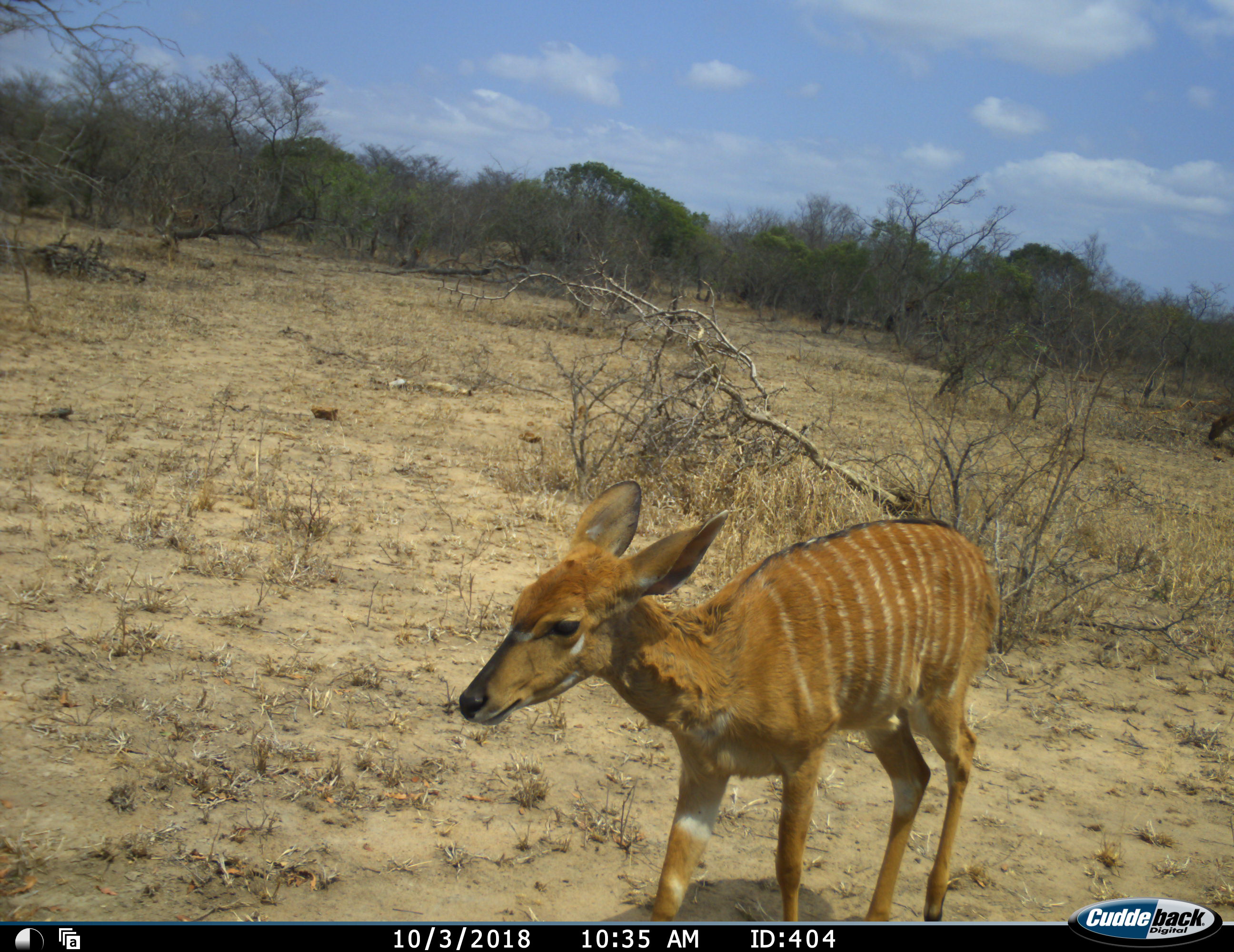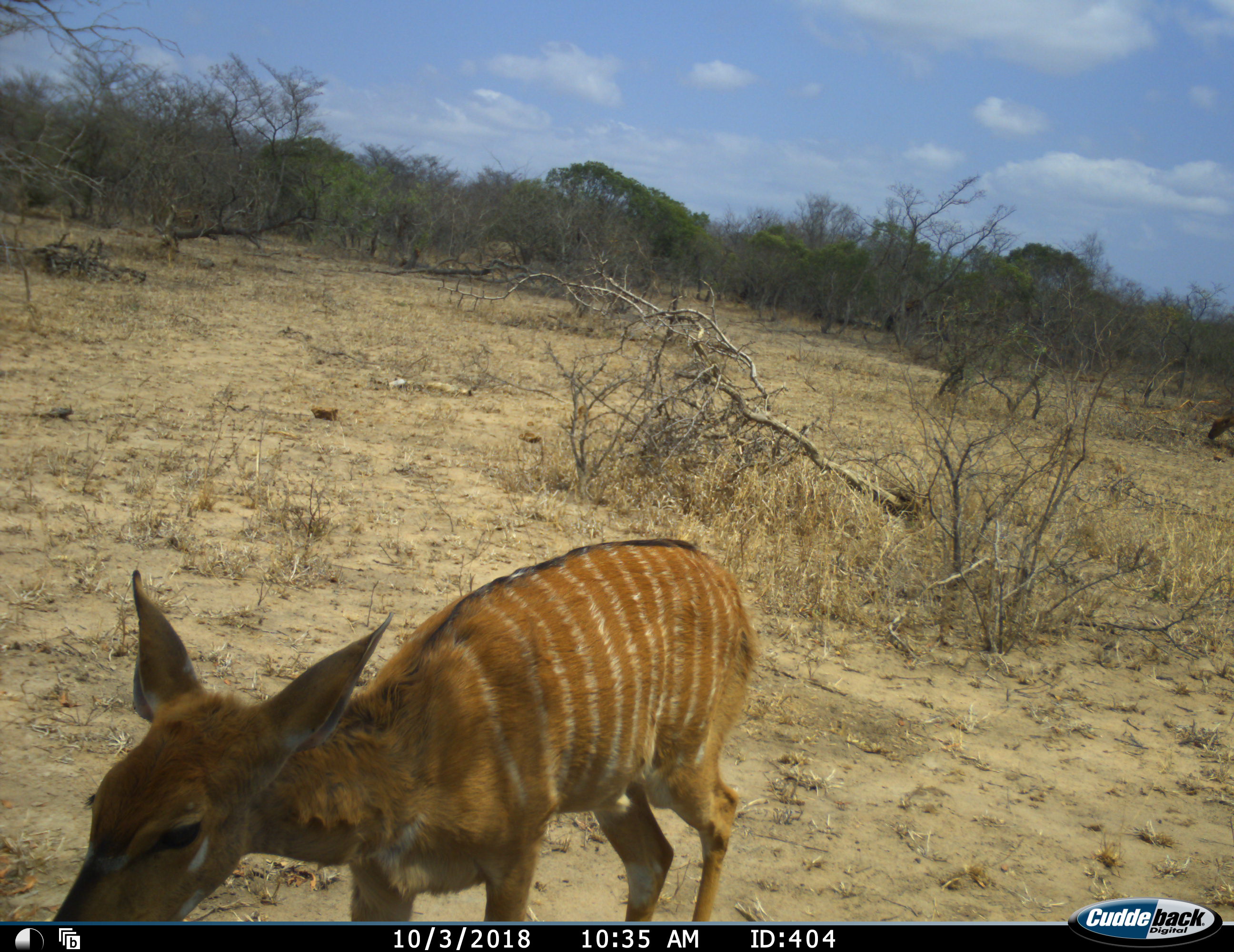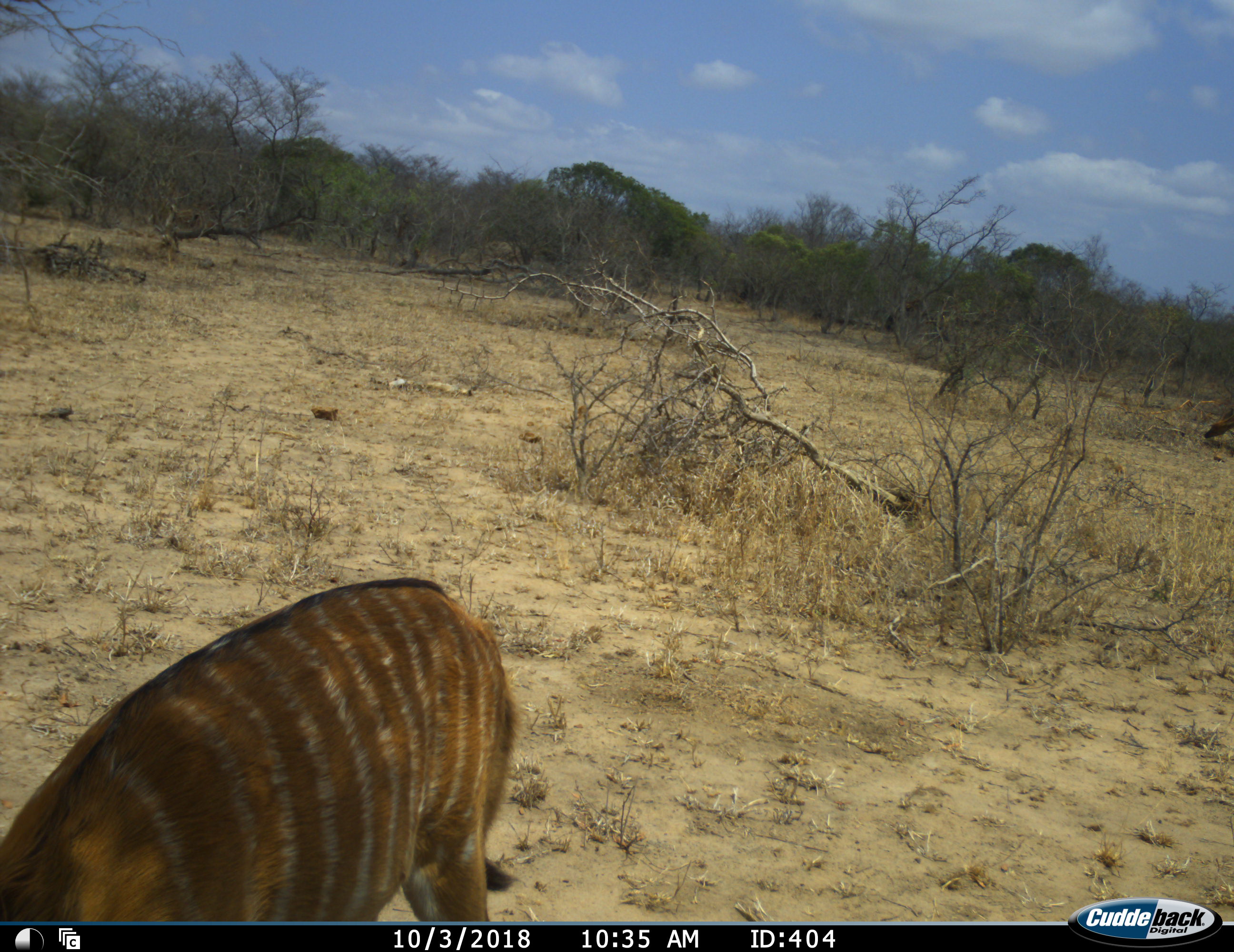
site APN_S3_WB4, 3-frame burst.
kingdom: Animalia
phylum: Chordata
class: Mammalia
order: Artiodactyla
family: Bovidae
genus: Tragelaphus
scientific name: Tragelaphus angasii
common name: nyala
Nyala (Tragelaphus angasii), count 1. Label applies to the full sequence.